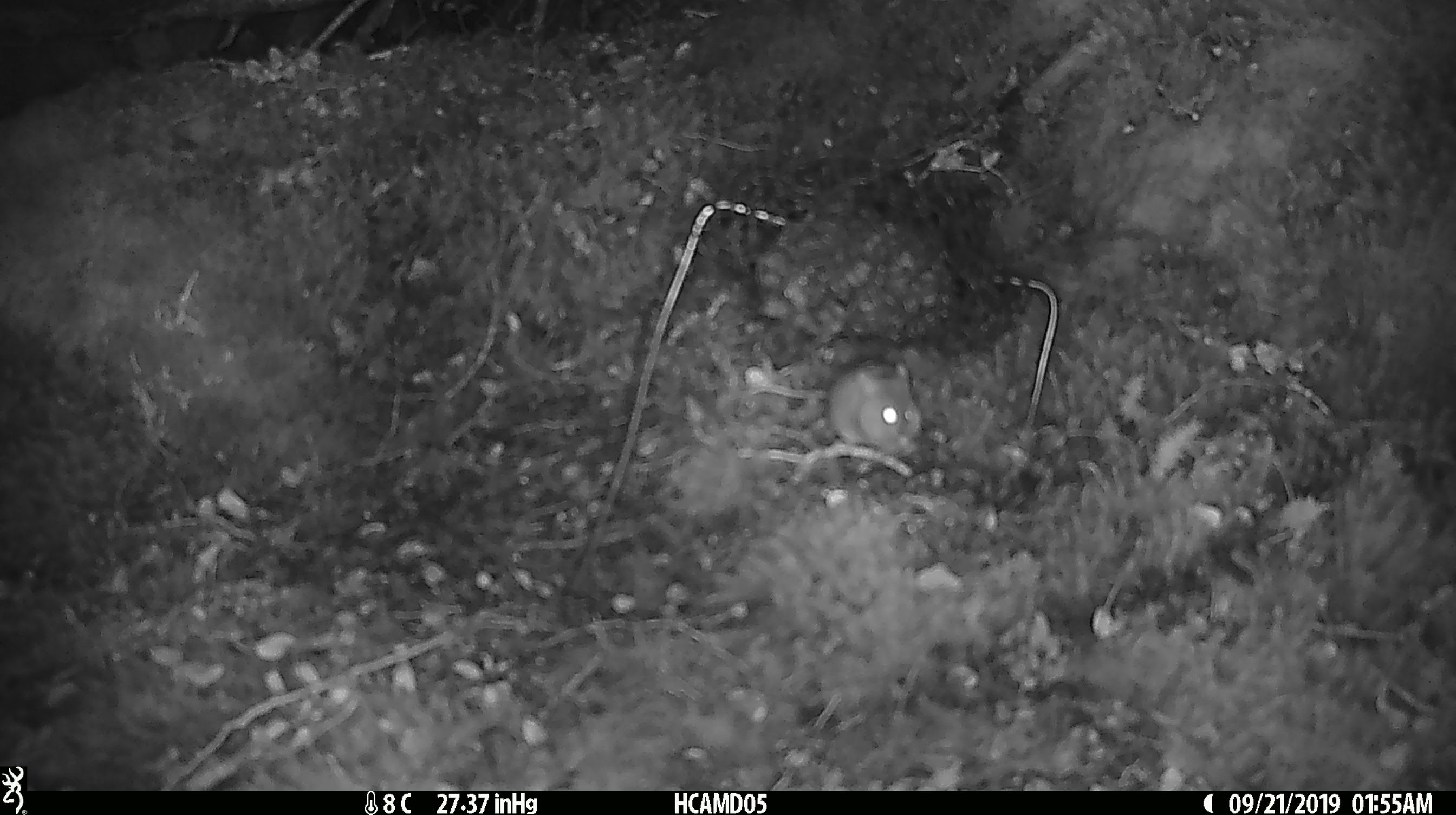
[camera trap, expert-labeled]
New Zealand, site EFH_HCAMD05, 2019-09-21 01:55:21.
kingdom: Animalia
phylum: Chordata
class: Mammalia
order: Rodentia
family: Muridae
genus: Mus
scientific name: Mus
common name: mouse